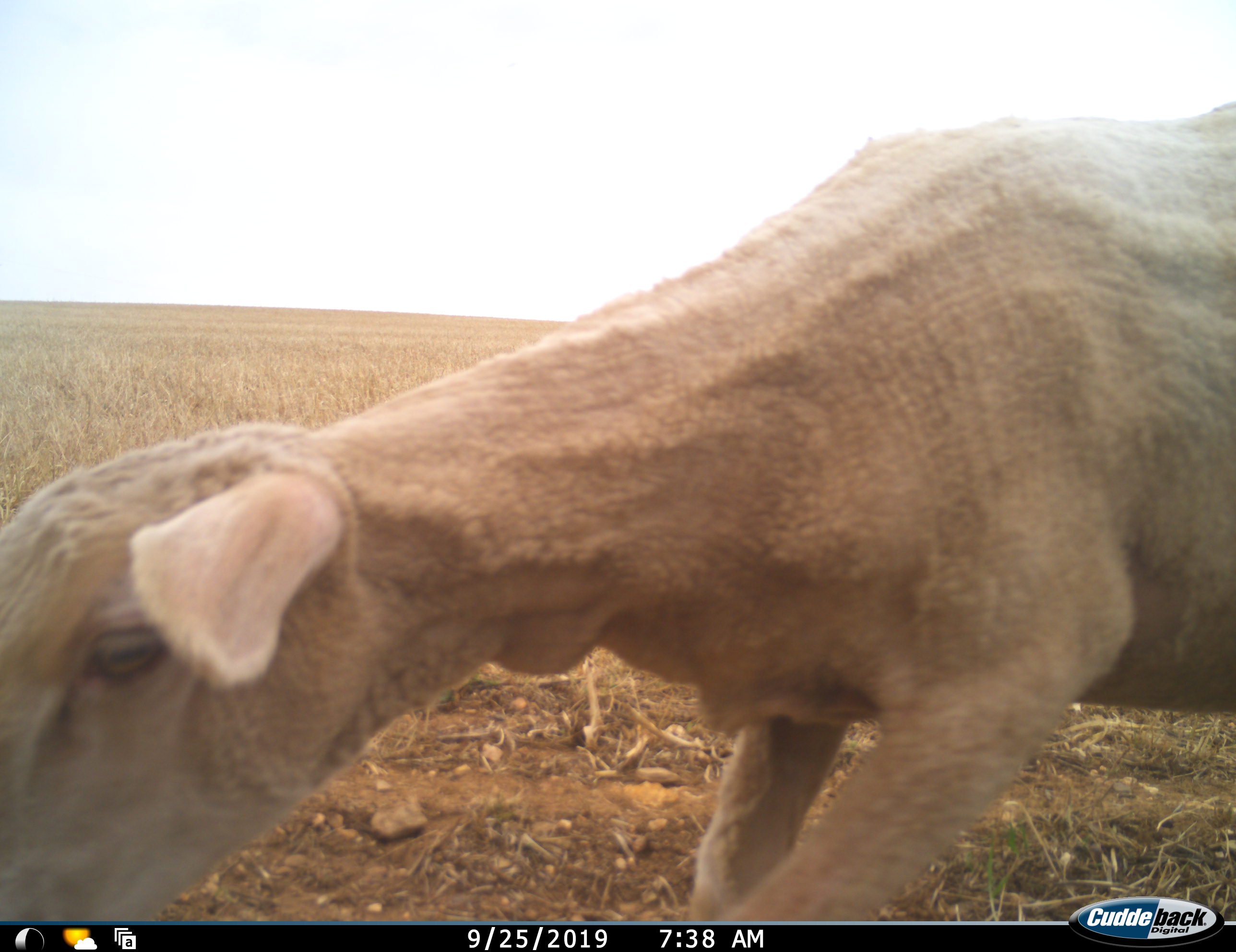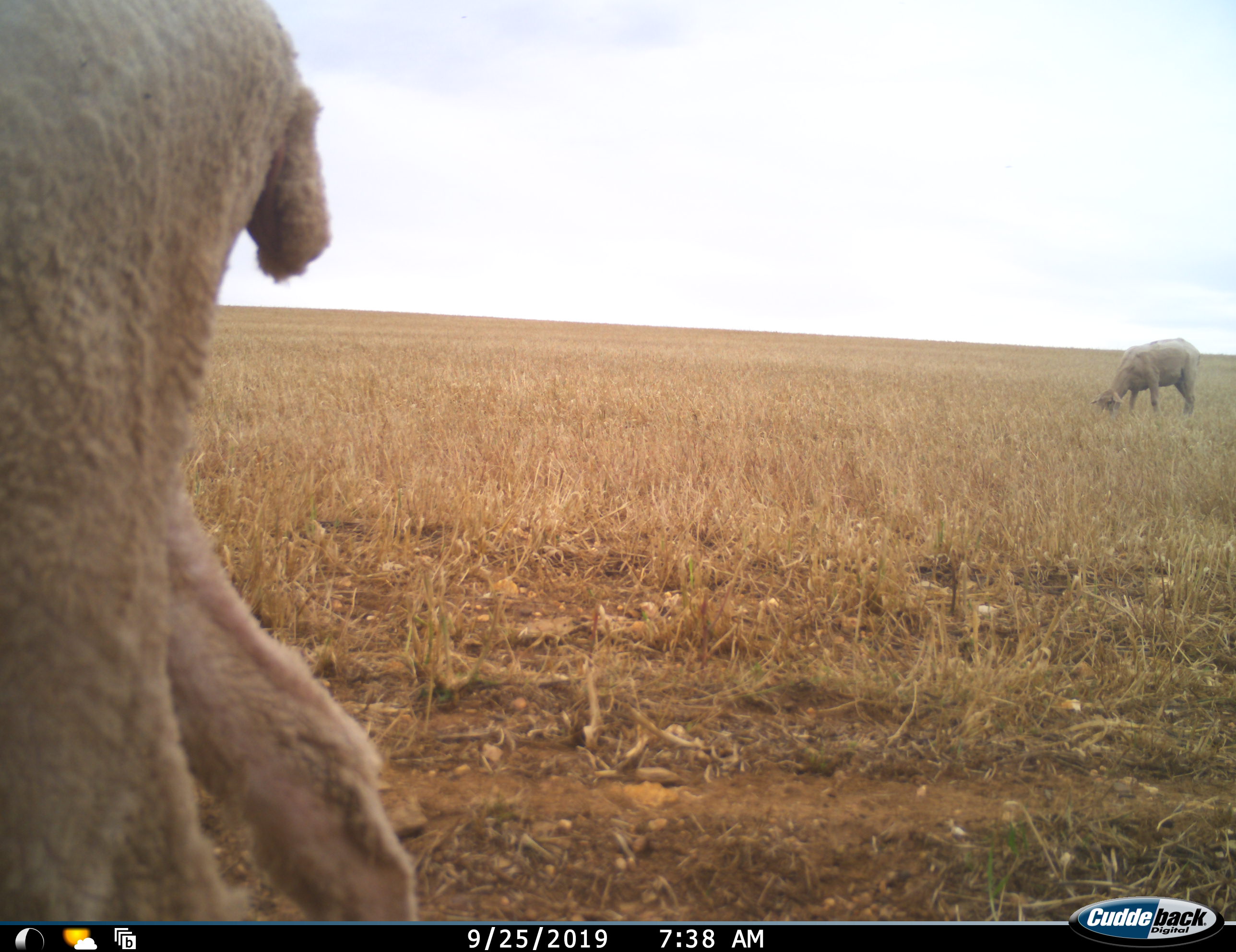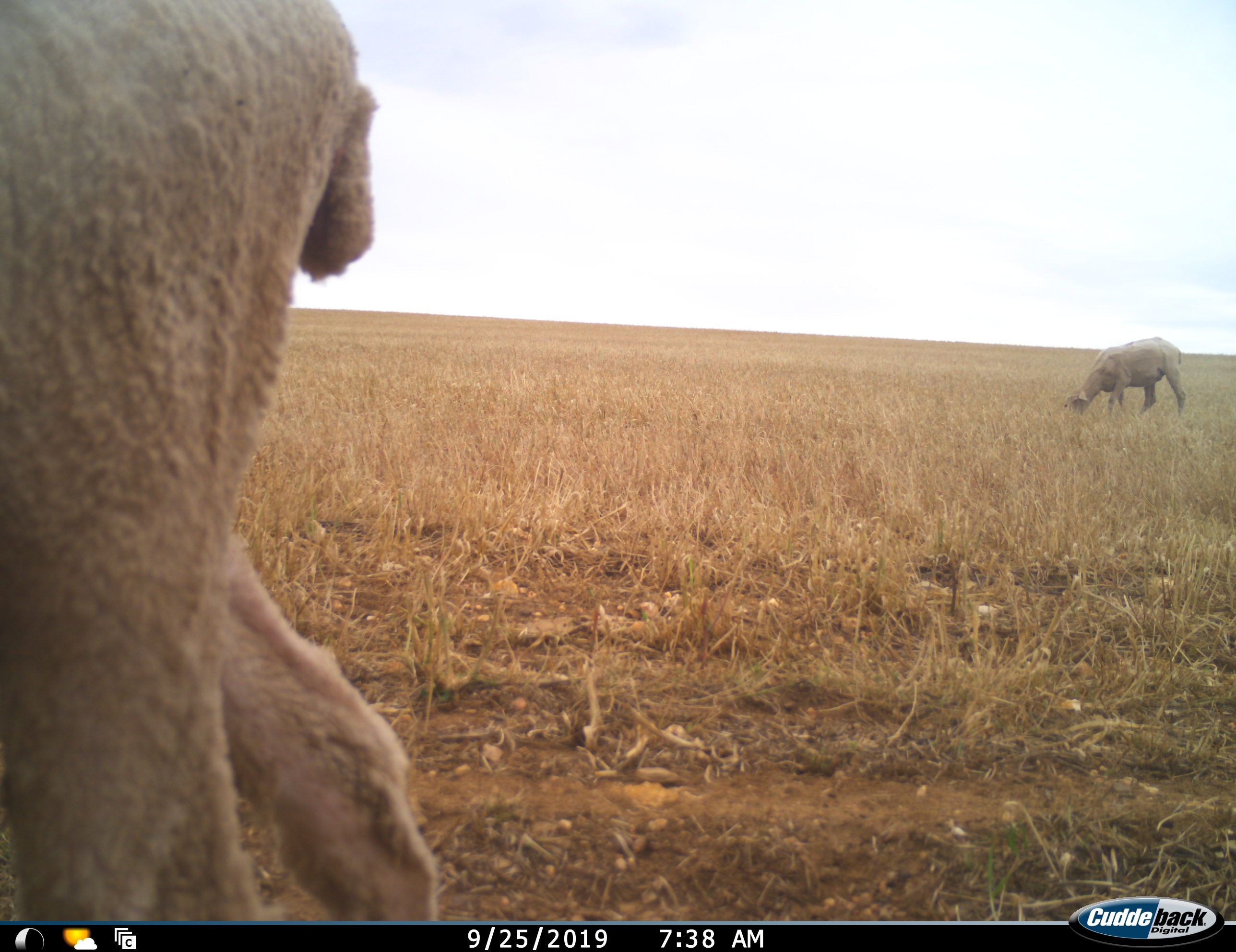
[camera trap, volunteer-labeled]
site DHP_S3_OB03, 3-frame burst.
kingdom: Animalia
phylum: Chordata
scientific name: Vertebrata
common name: domestic animal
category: domesticanimal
Domesticanimal (domestic animal) (Vertebrata), count 2. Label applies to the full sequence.